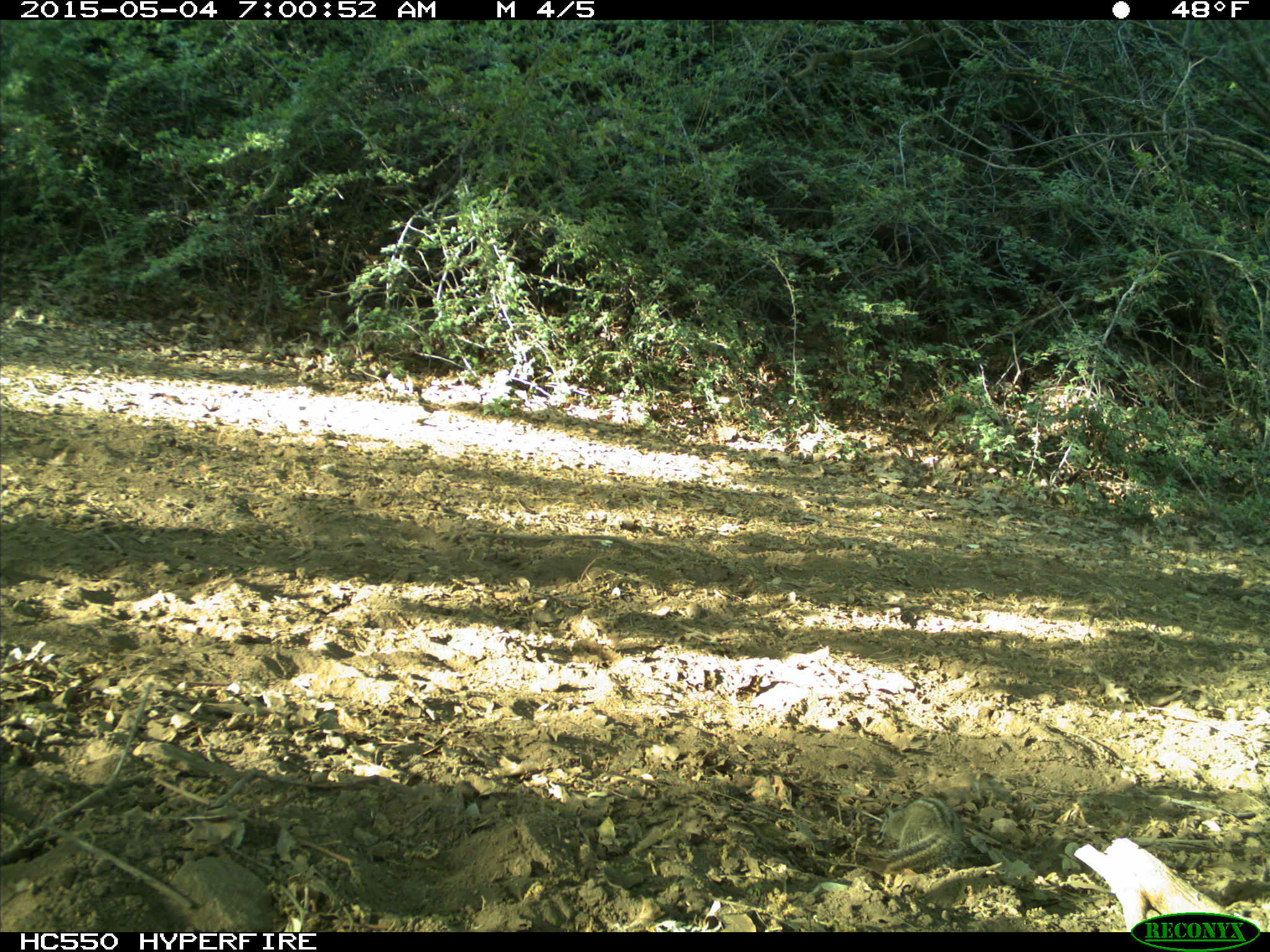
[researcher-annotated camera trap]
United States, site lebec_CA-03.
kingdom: Animalia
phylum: Chordata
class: Mammalia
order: Rodentia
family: Sciuridae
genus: Tamias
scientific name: Tamias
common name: chipmunk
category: unidentified chipmunk